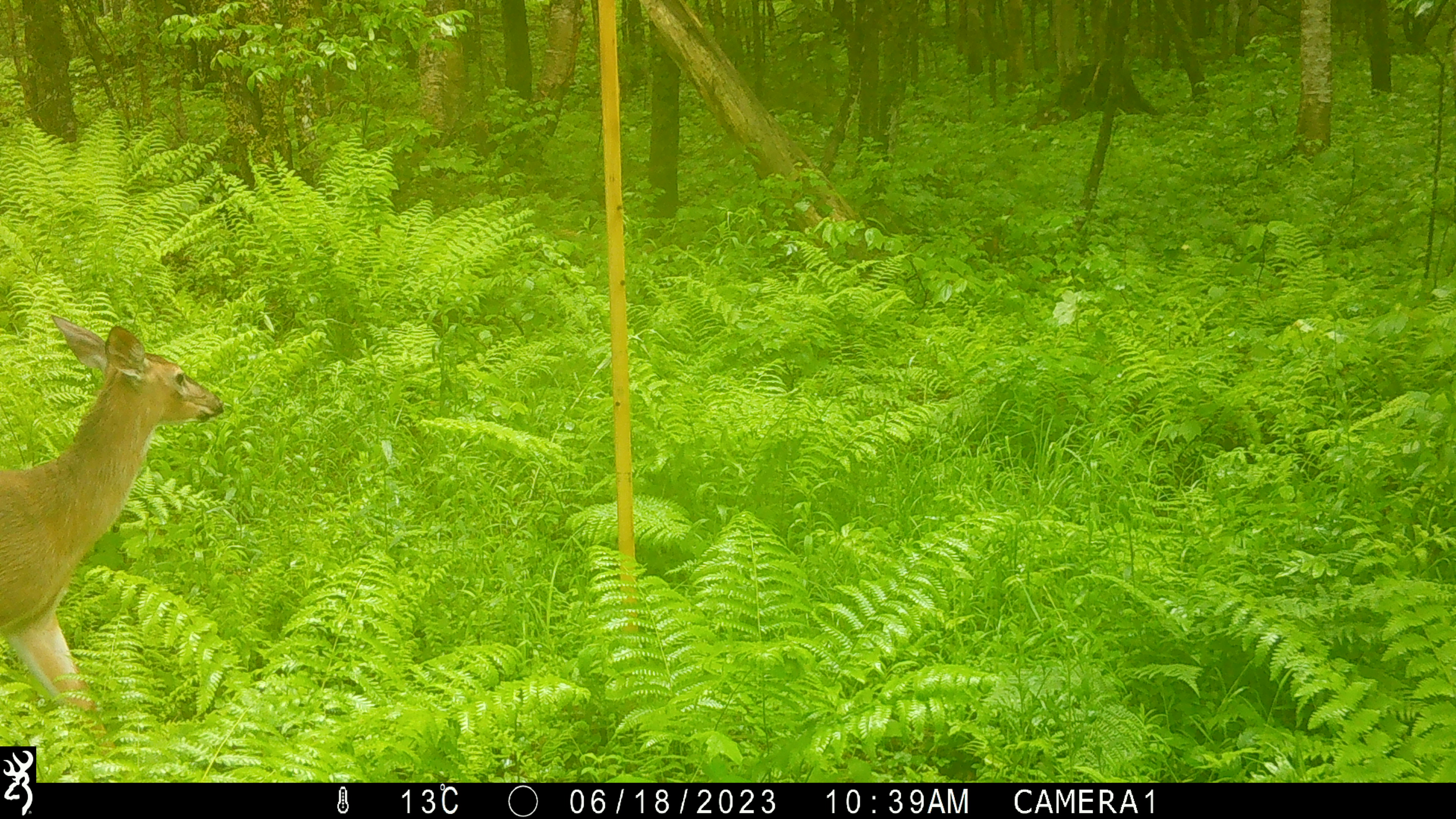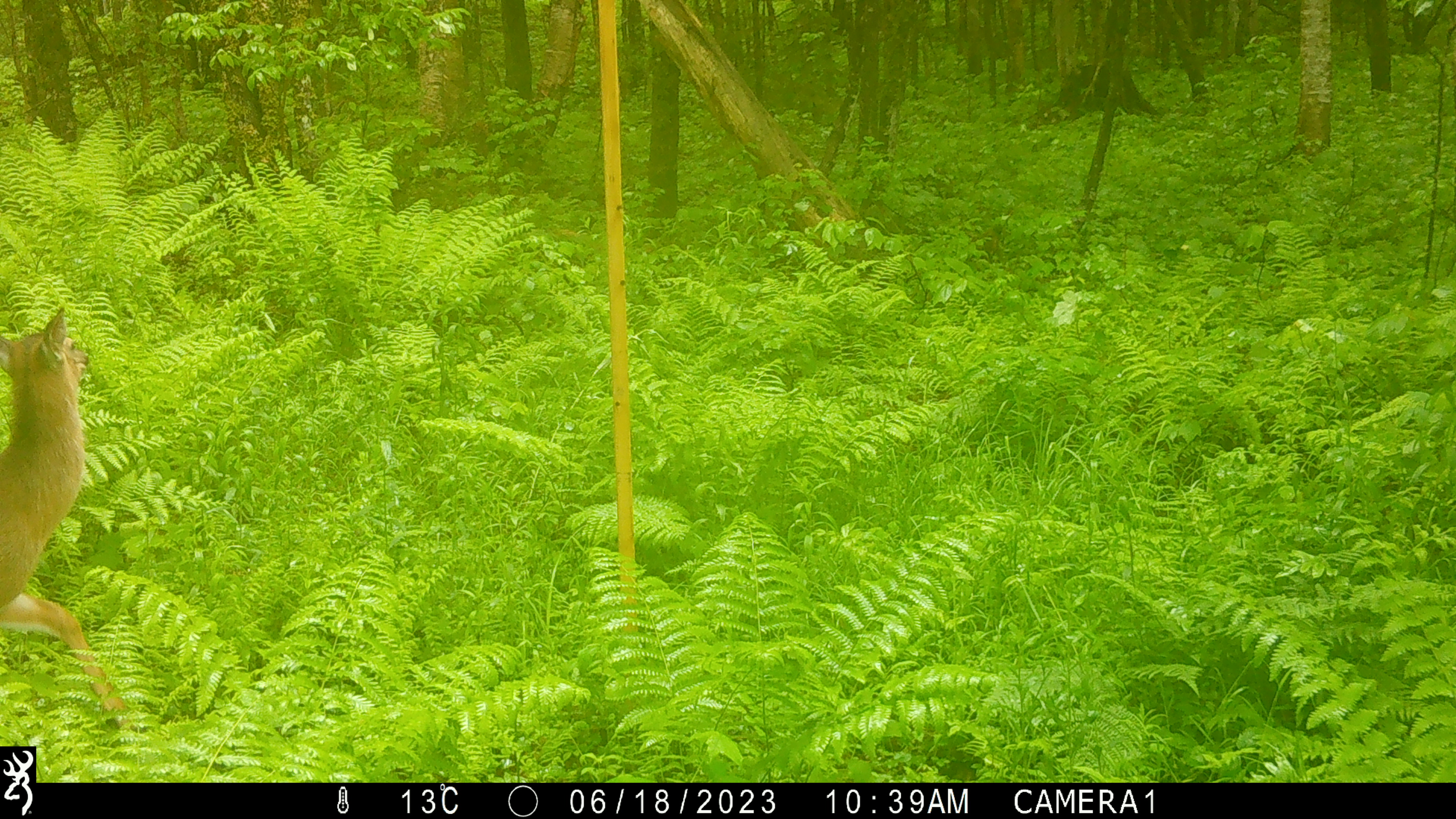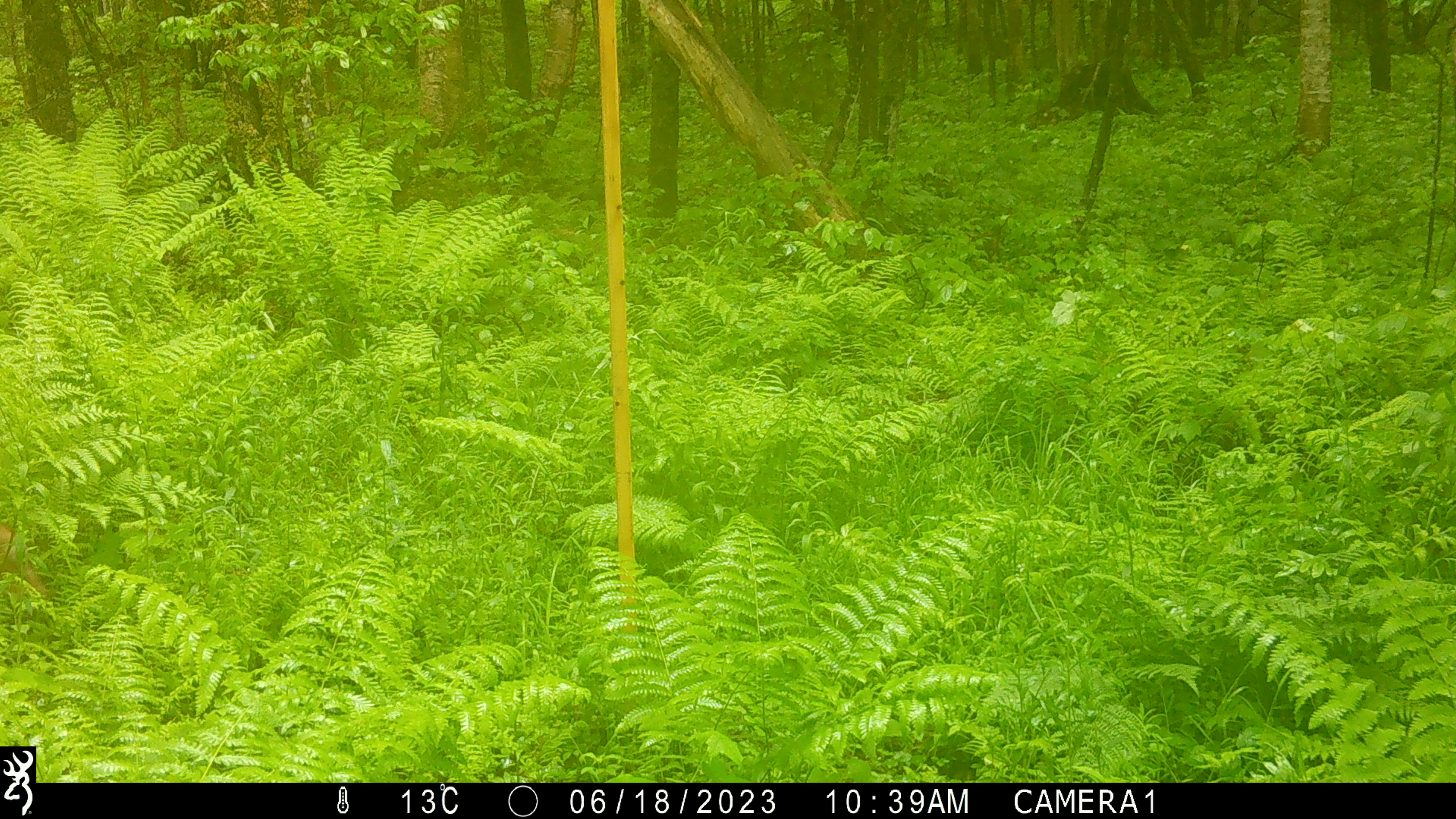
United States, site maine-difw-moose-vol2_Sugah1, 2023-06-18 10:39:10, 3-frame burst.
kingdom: Animalia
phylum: Chordata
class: Mammalia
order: Artiodactyla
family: Cervidae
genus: Odocoileus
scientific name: Odocoileus virginianus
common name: white-tailed deer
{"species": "white-tailed deer (Odocoileus virginianus)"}